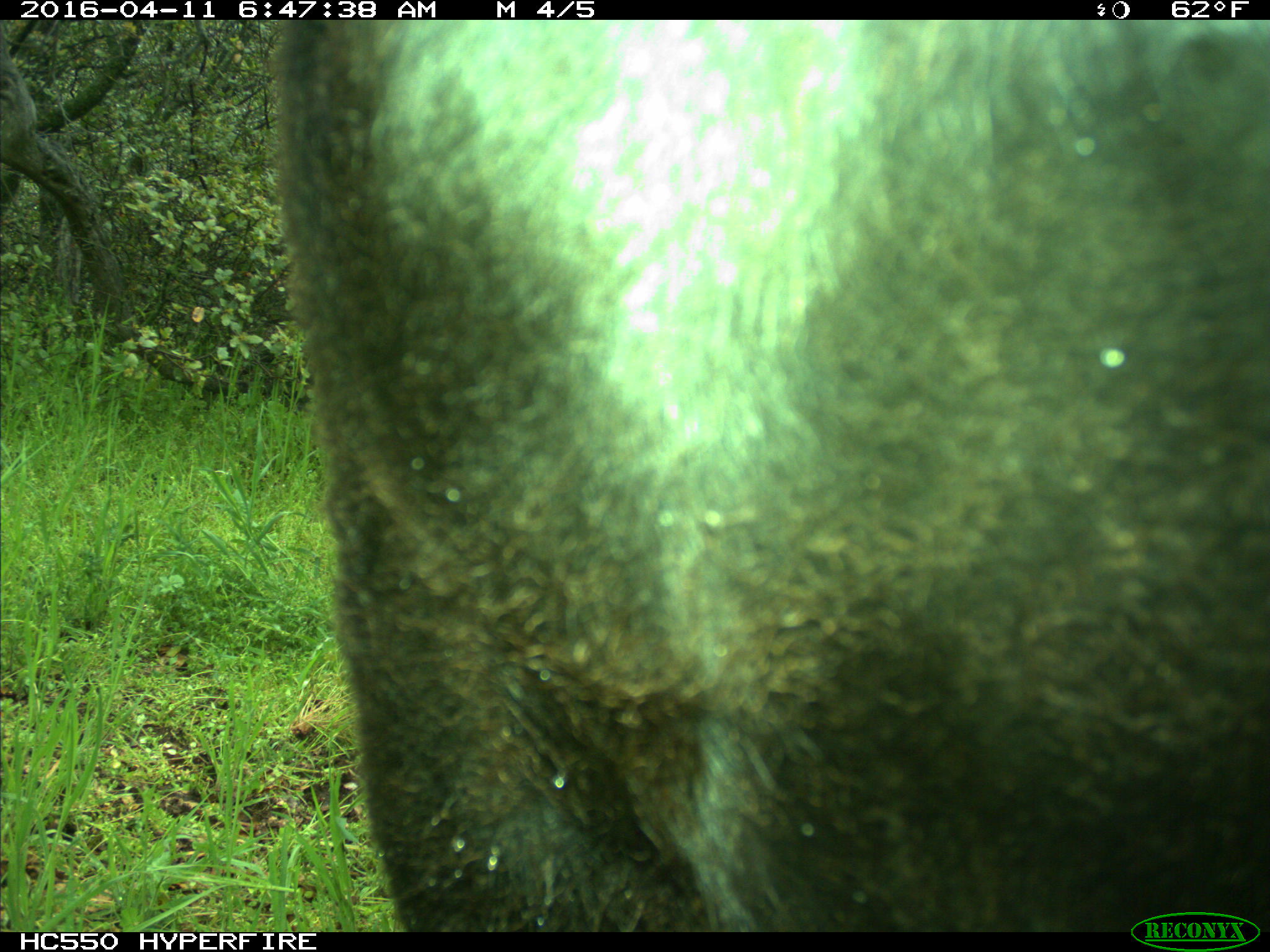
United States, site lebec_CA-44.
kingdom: Animalia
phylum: Chordata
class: Mammalia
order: Artiodactyla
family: Bovidae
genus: Bos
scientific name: Bos taurus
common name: domestic cow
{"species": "Bos taurus (domestic cow)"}